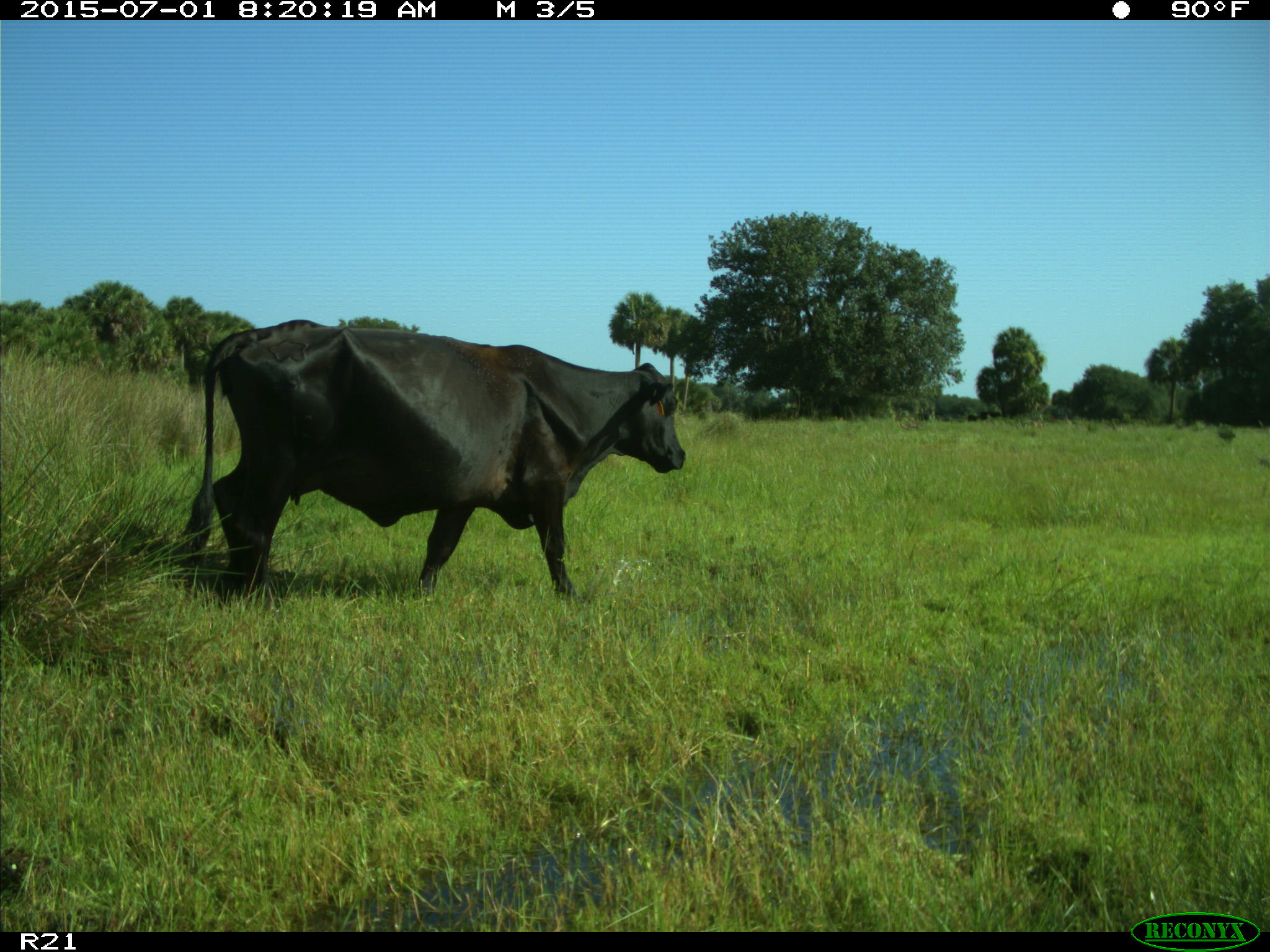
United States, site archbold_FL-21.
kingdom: Animalia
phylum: Chordata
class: Mammalia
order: Artiodactyla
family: Bovidae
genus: Bos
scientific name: Bos taurus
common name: domestic cow